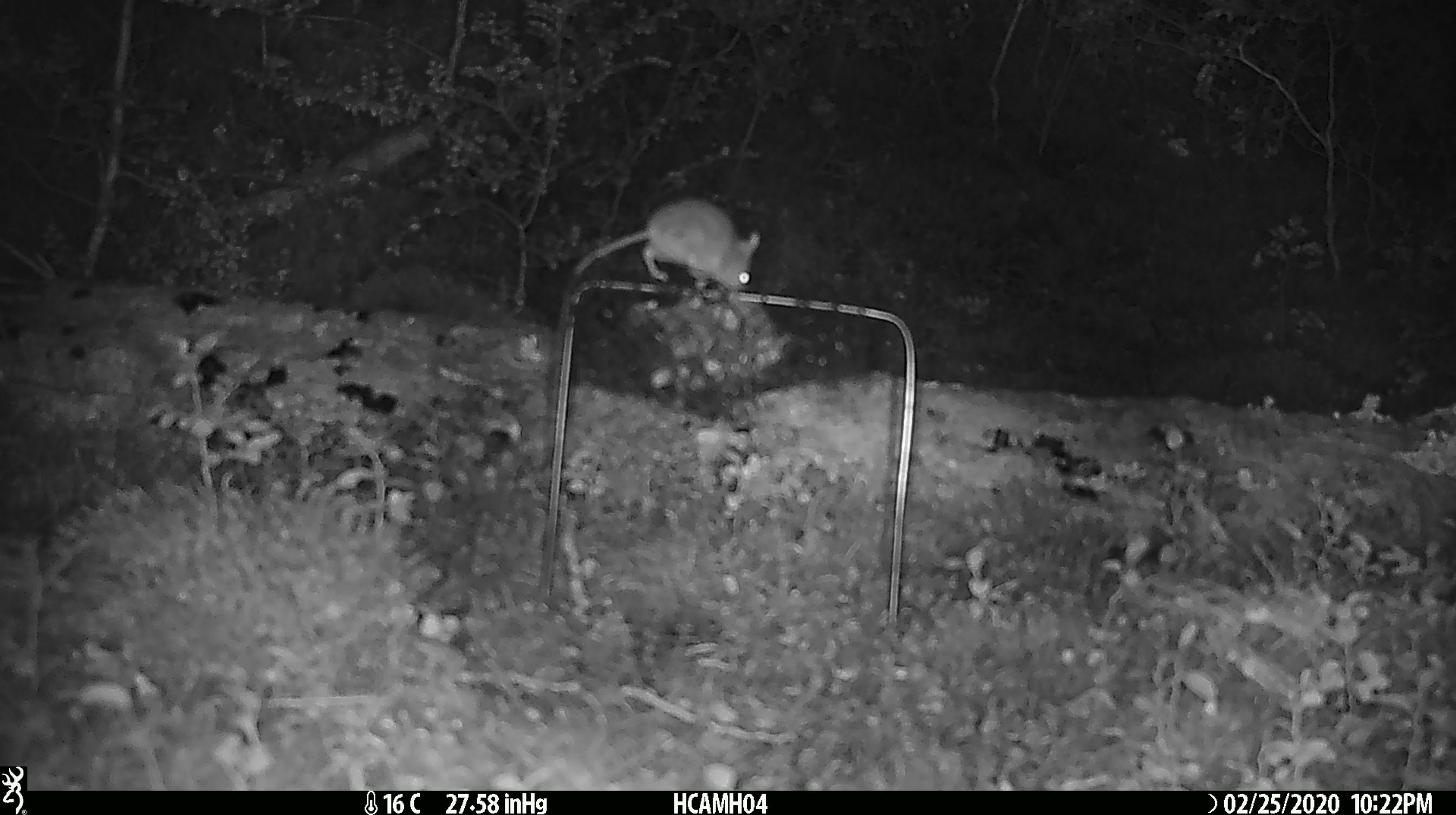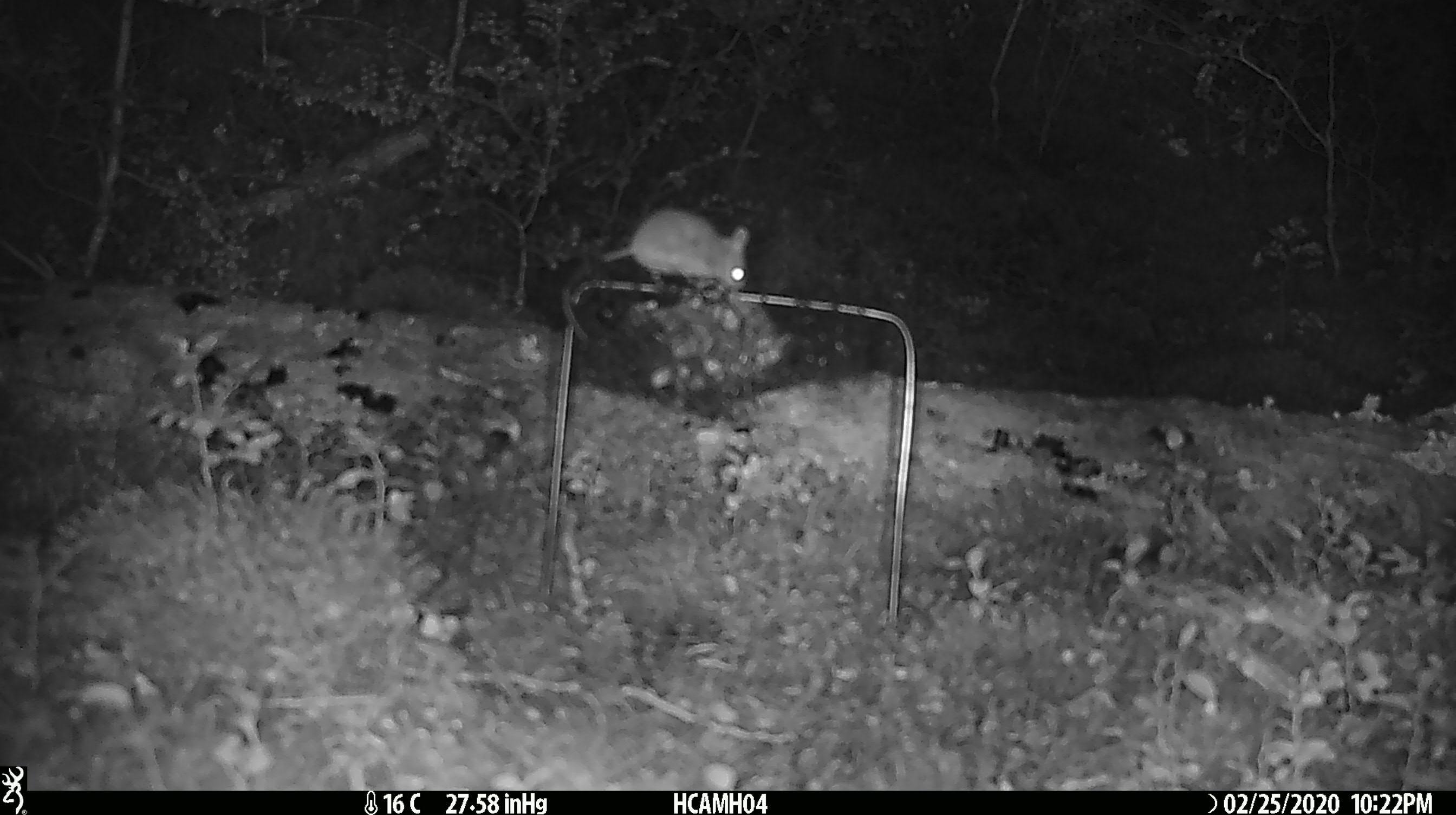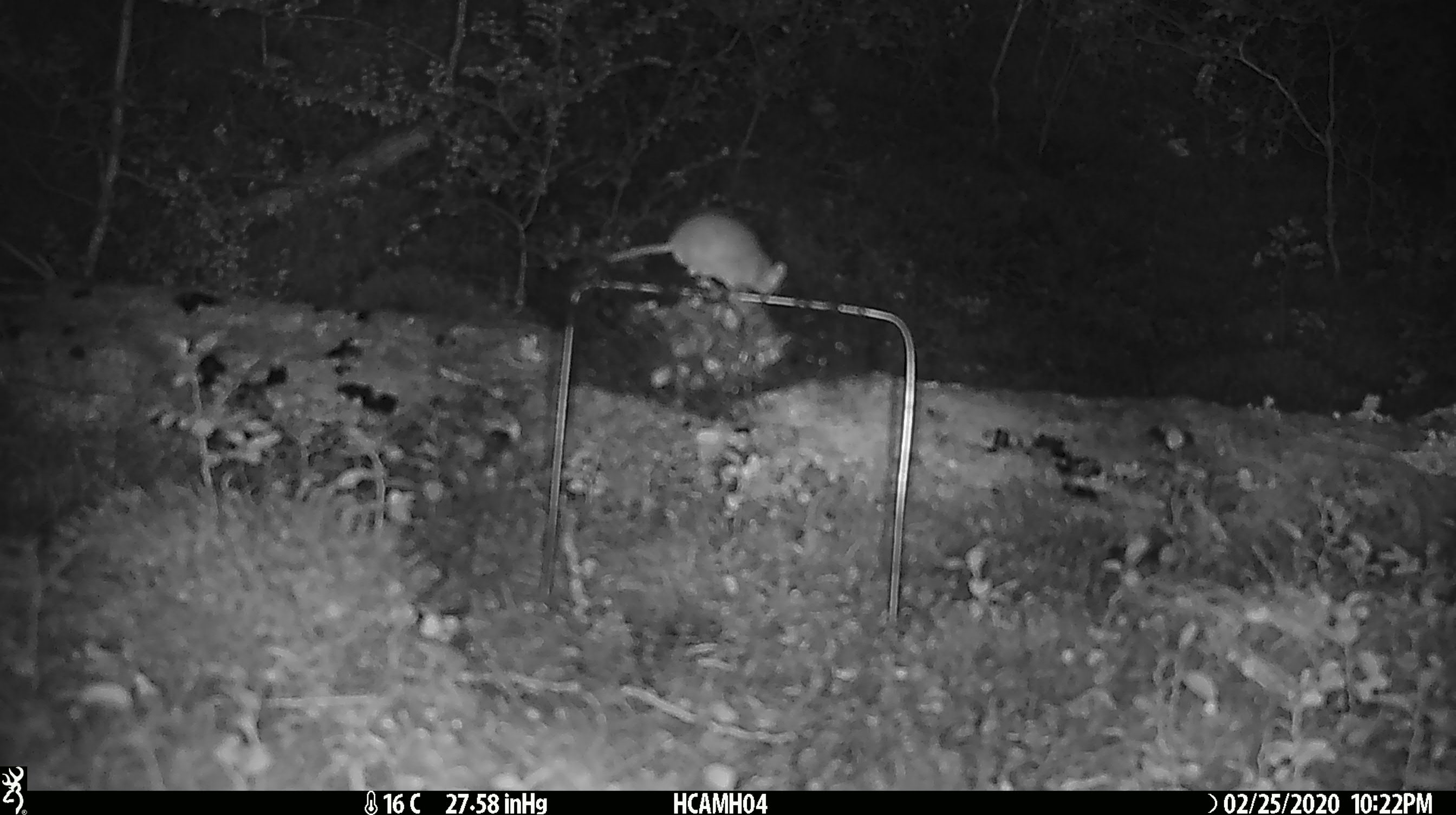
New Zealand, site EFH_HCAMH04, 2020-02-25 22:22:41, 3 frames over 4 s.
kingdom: Animalia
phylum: Chordata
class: Mammalia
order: Rodentia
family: Muridae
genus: Mus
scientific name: Mus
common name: mouse